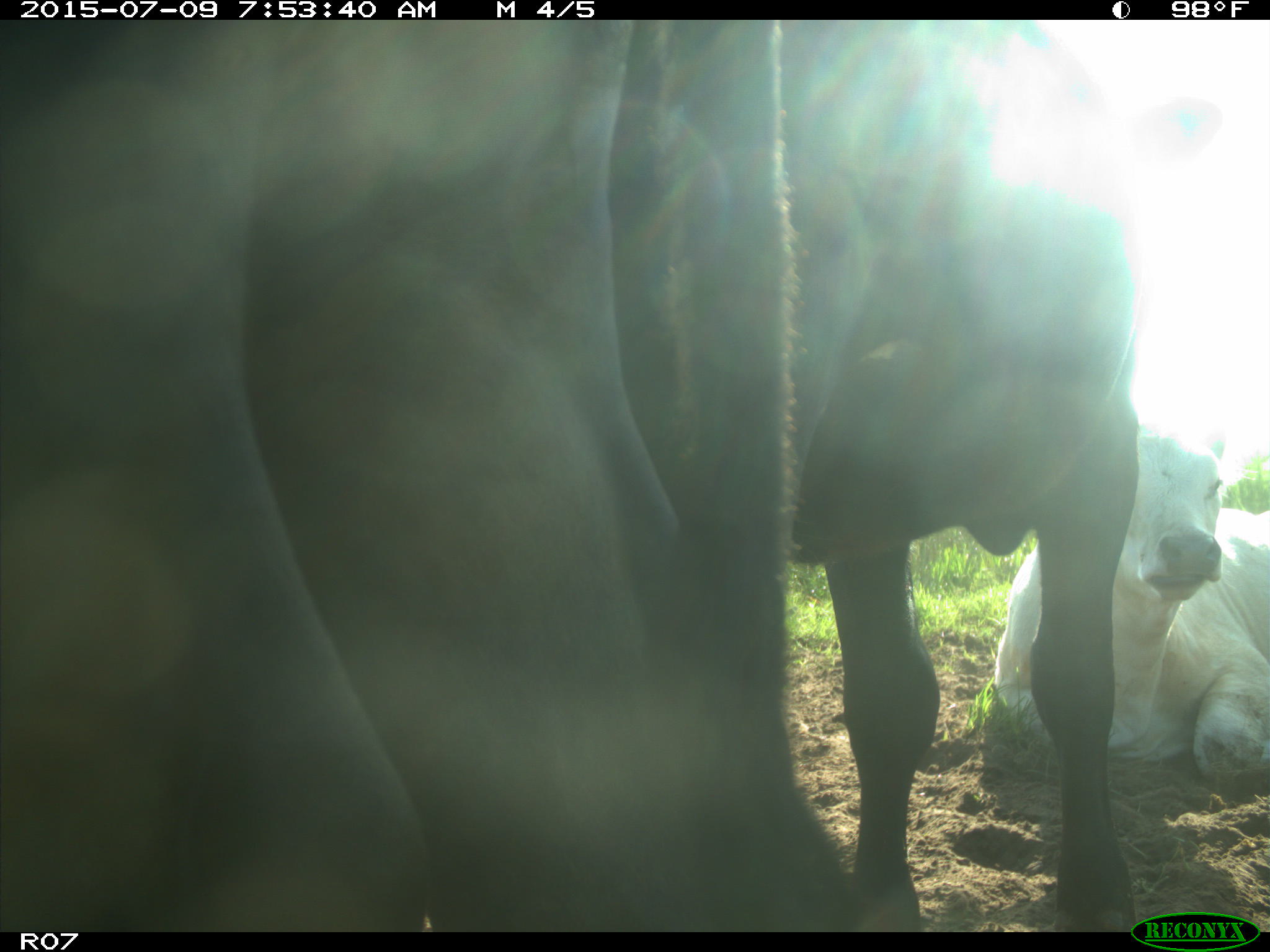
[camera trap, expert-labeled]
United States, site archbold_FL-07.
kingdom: Animalia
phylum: Chordata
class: Mammalia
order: Artiodactyla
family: Bovidae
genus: Bos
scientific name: Bos taurus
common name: domestic cow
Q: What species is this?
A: Bos taurus (domestic cow).